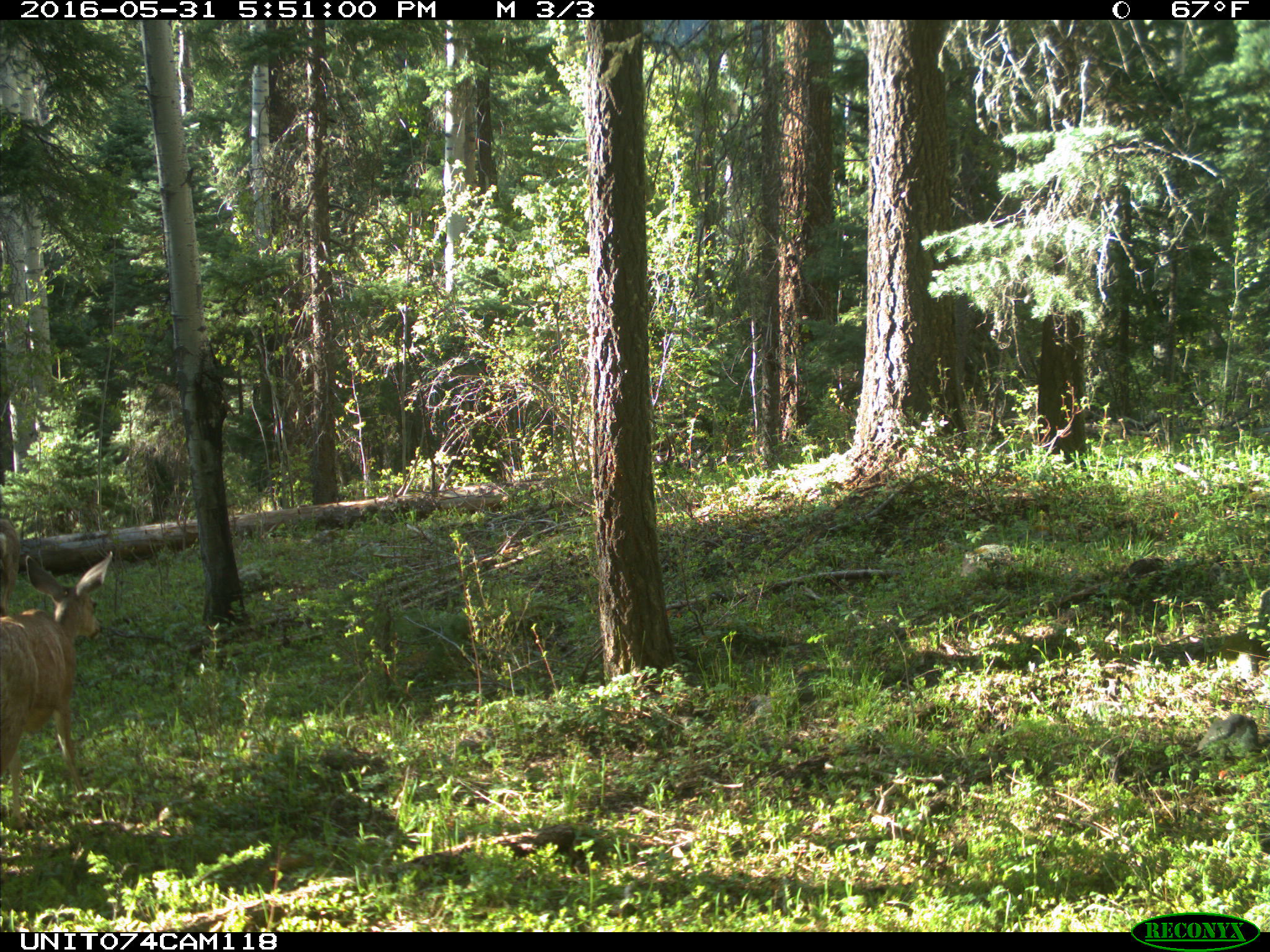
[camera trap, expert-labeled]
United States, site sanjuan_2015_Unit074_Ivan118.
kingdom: Animalia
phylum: Chordata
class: Mammalia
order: Artiodactyla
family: Cervidae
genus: Odocoileus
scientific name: Odocoileus hemionus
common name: mule deer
Odocoileus hemionus (mule deer).